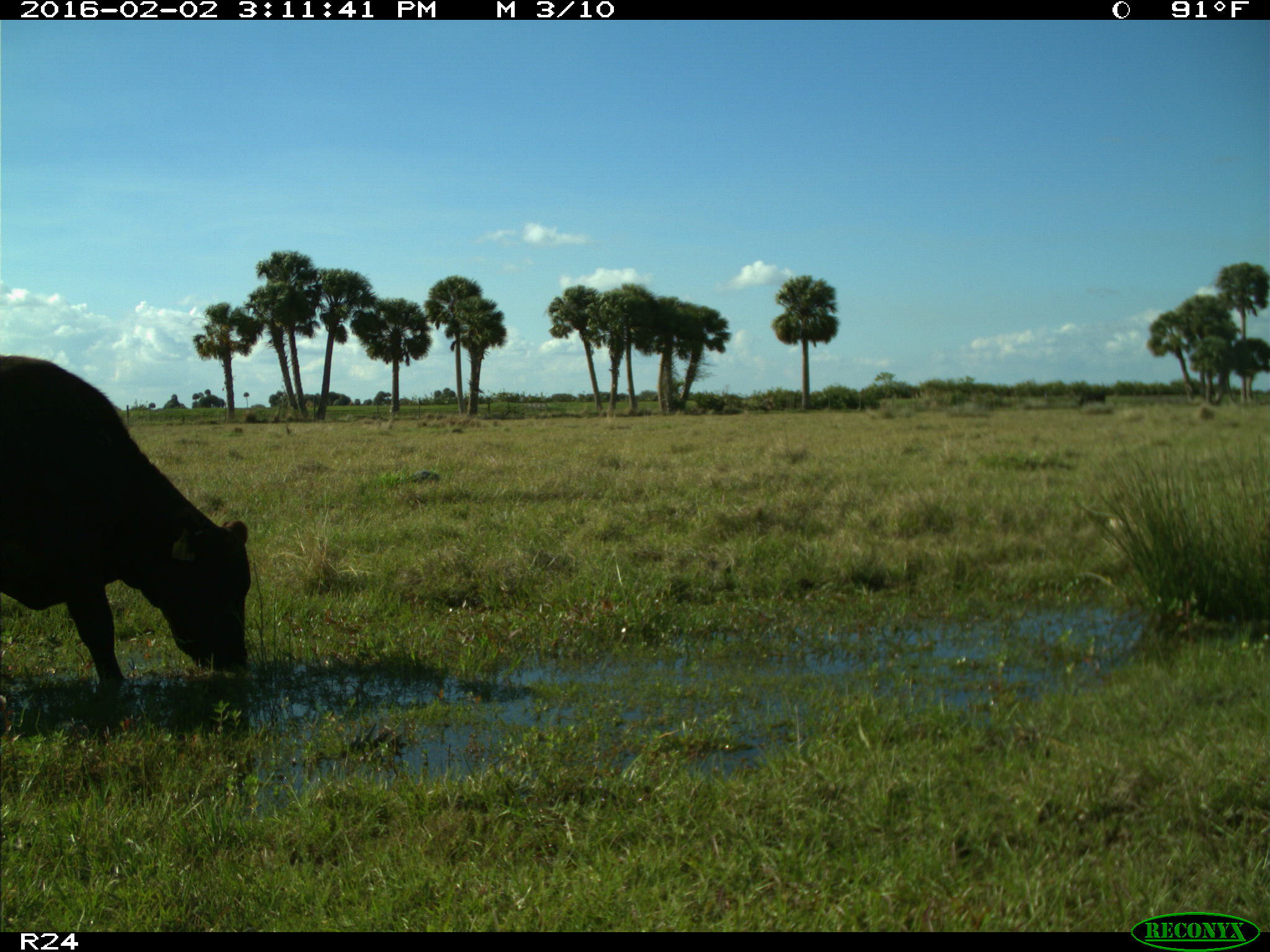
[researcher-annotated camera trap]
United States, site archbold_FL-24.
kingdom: Animalia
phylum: Chordata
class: Mammalia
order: Artiodactyla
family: Bovidae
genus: Bos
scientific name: Bos taurus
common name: domestic cow